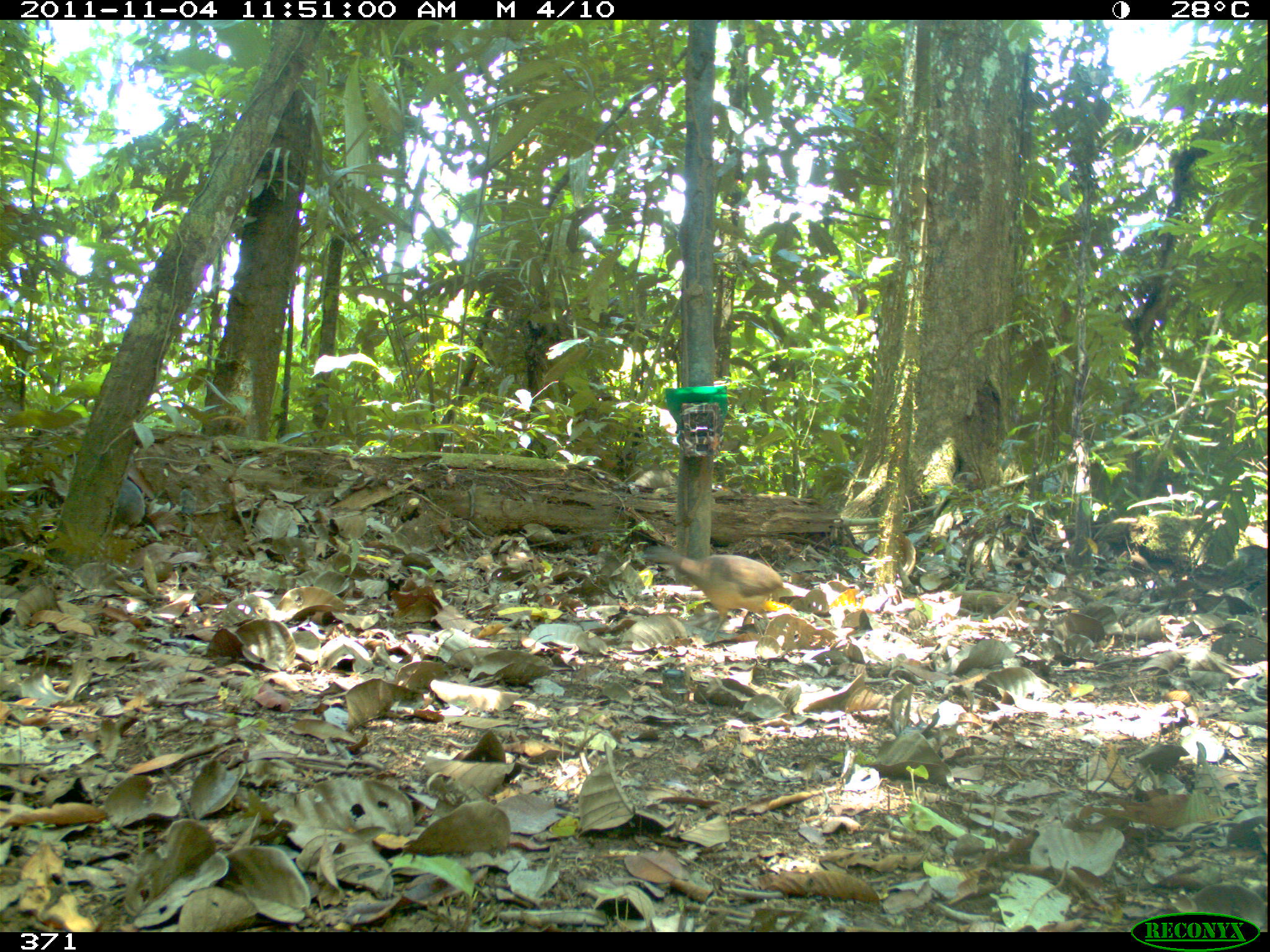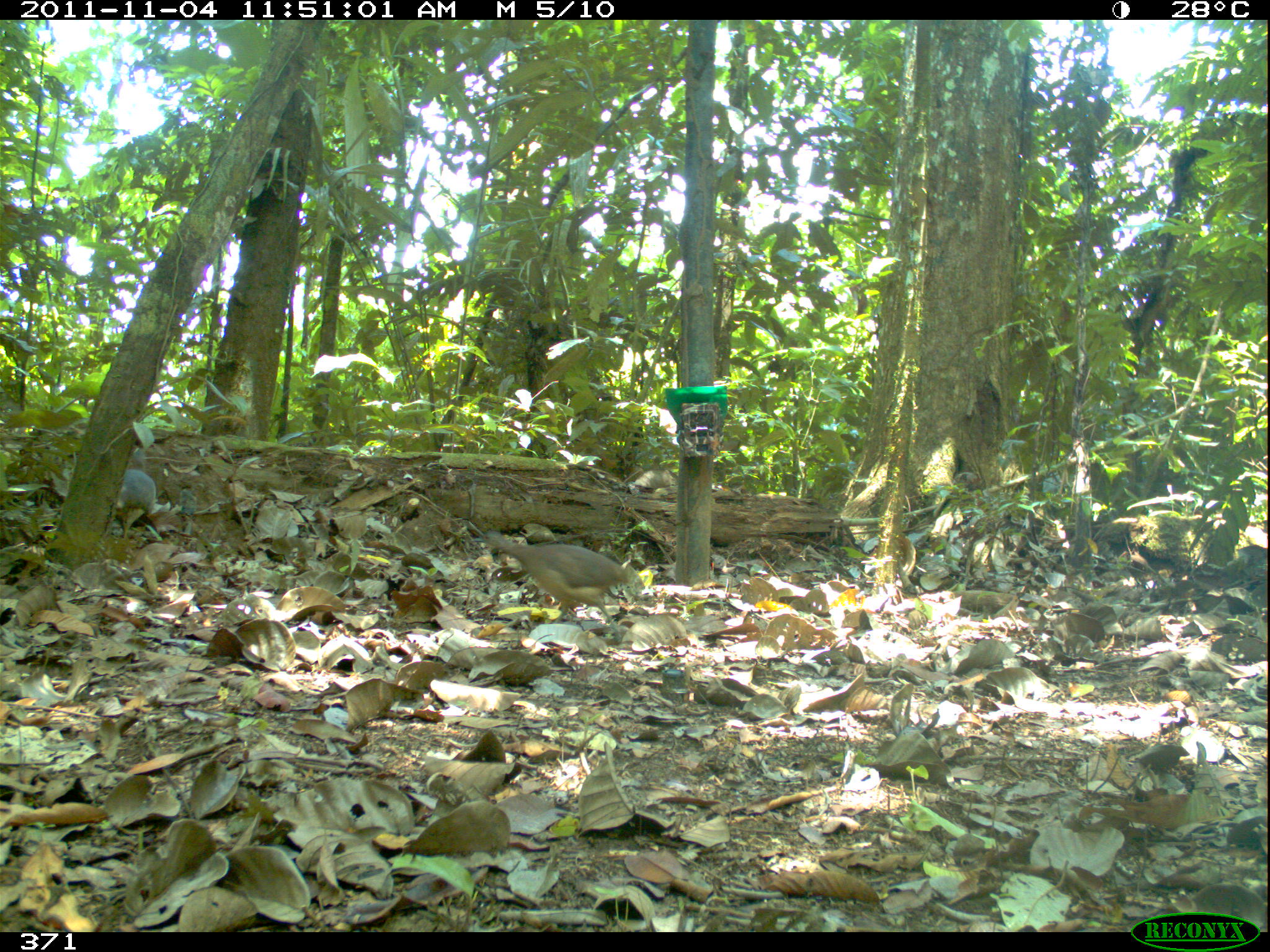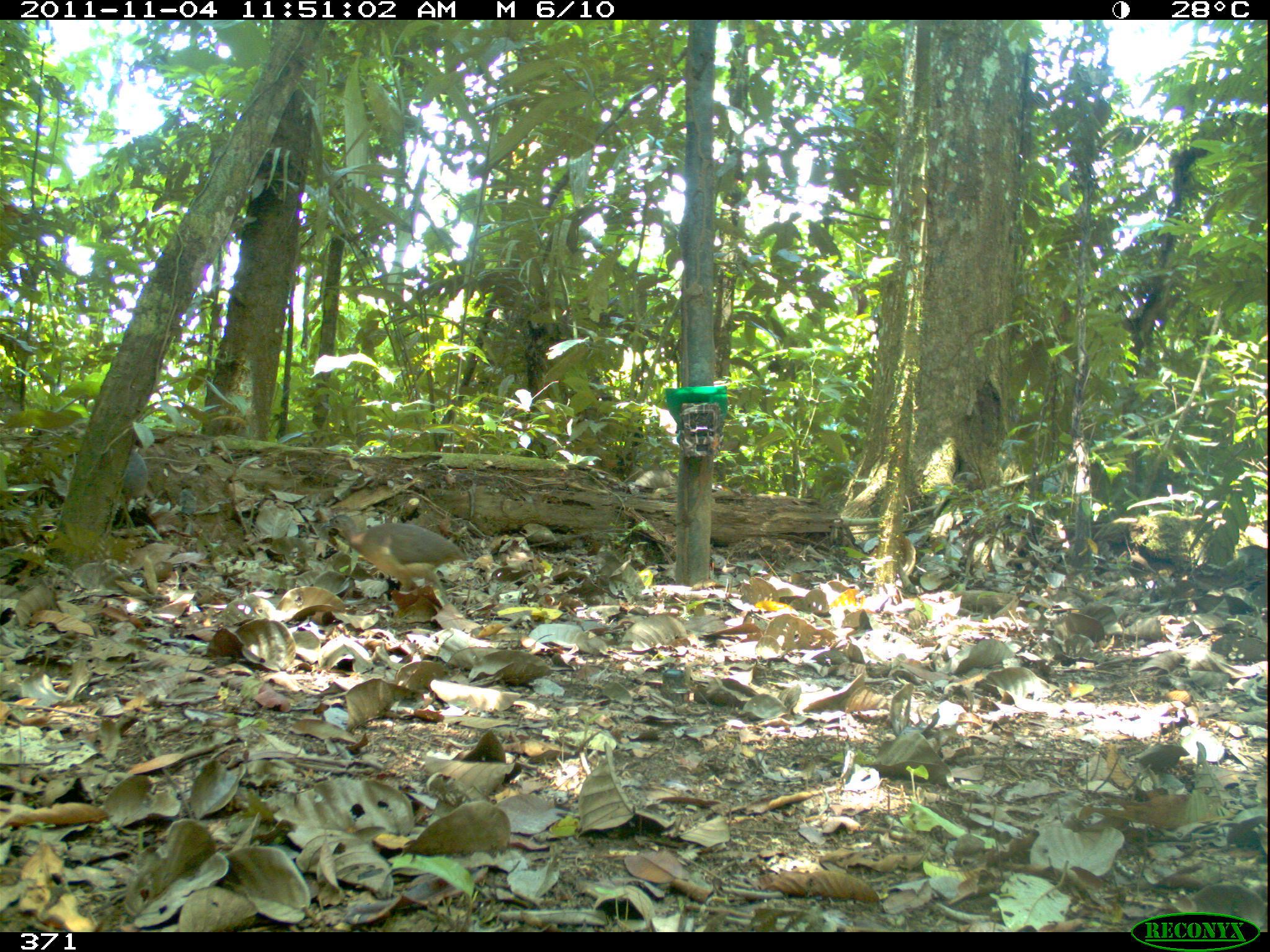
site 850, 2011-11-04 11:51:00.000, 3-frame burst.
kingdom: Animalia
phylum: Chordata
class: Aves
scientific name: Aves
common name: bird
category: unknown bird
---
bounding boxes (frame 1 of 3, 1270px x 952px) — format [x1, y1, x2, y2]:
unknown bird: [637, 545, 793, 642]; [109, 483, 145, 538]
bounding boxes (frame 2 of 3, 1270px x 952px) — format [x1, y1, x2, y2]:
unknown bird: [485, 531, 635, 646]; [114, 466, 157, 546]